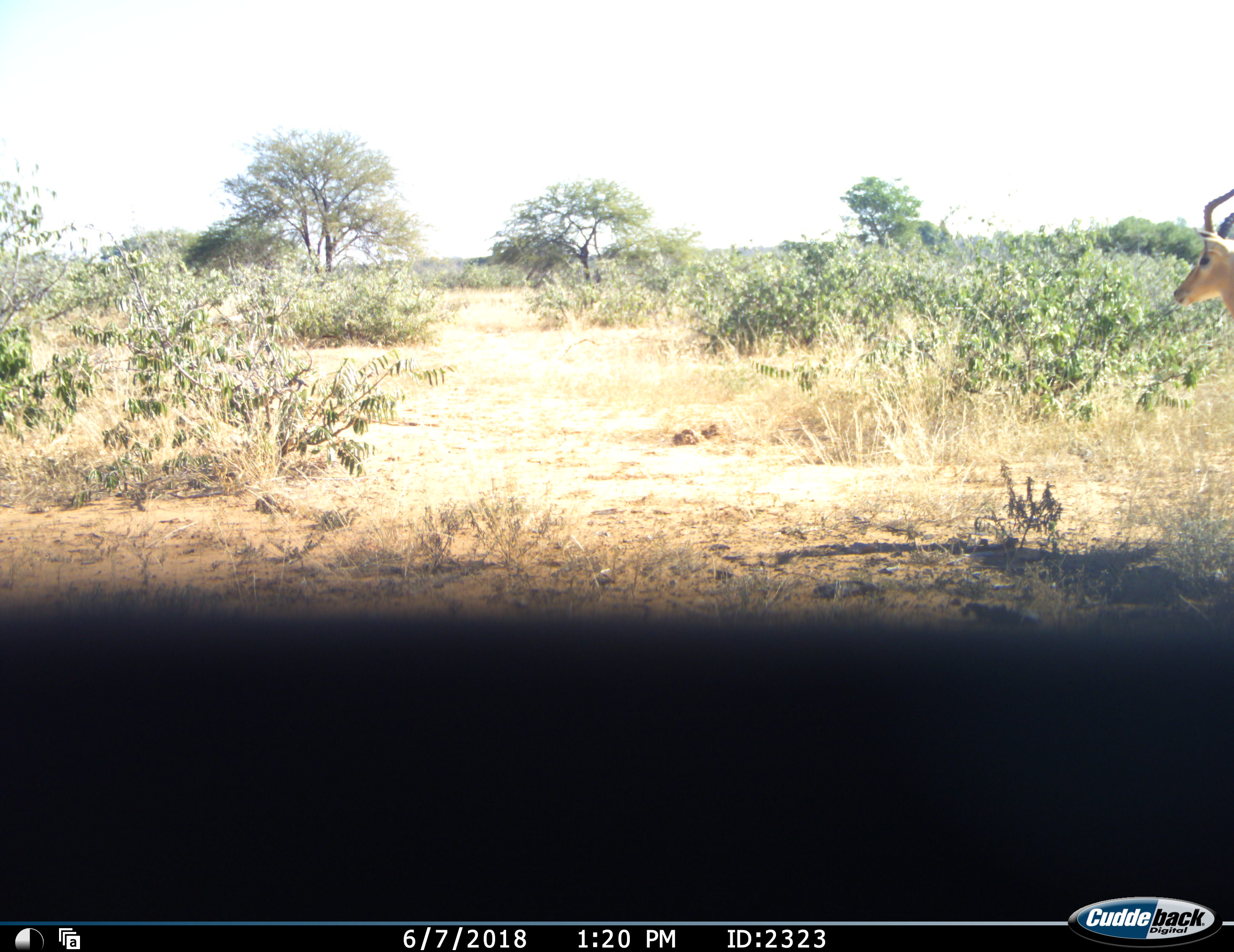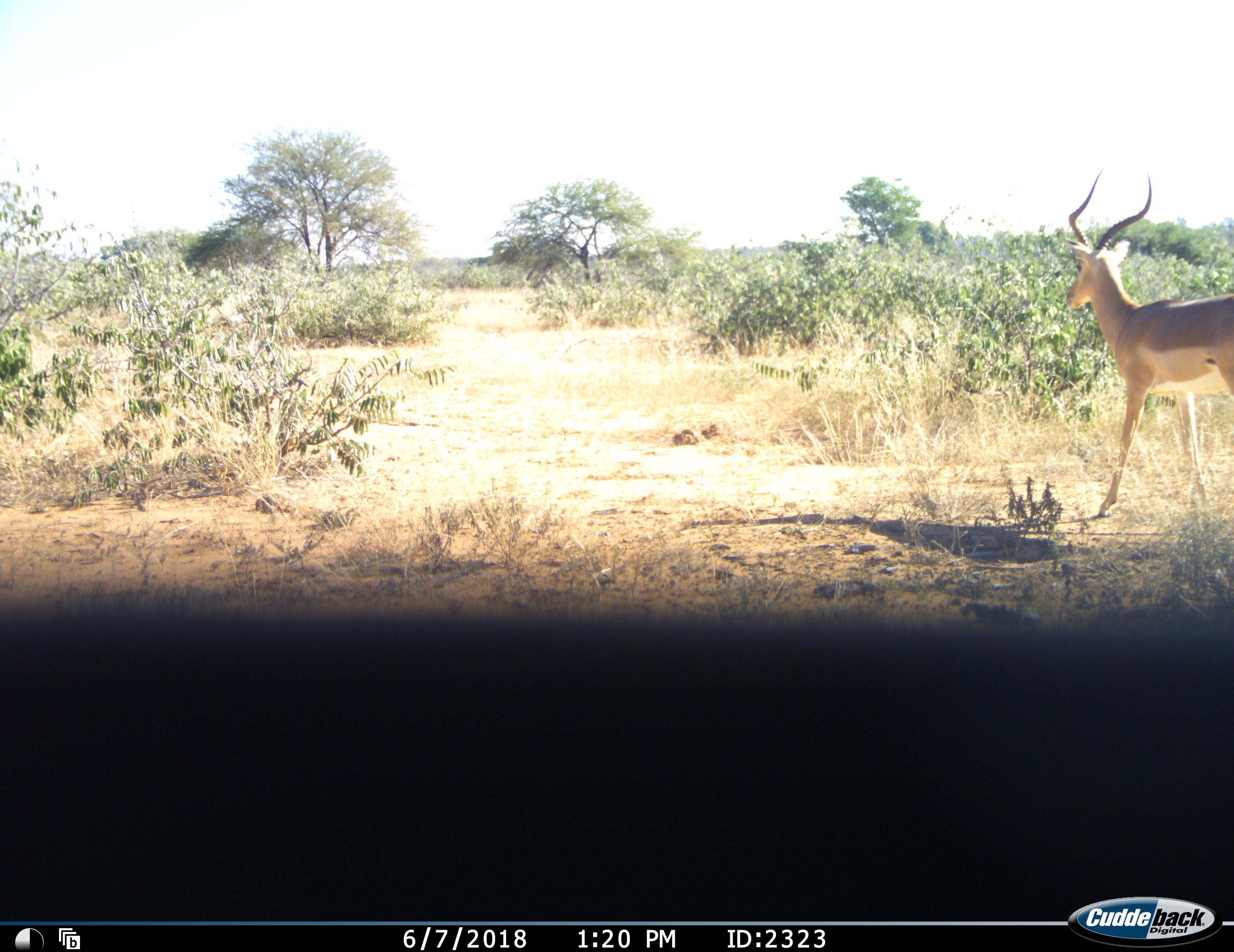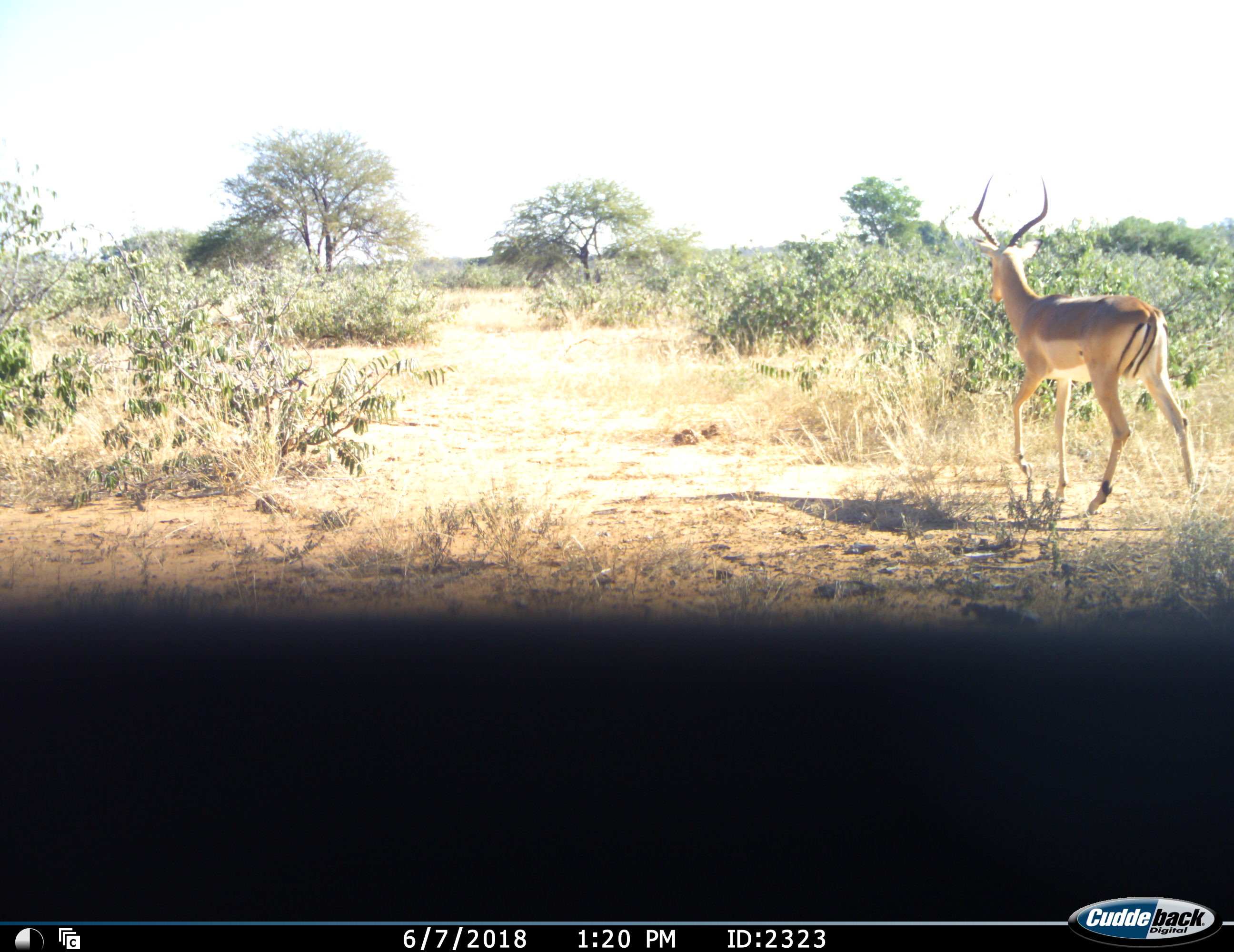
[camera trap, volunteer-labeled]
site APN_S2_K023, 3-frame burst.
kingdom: Animalia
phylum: Chordata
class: Mammalia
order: Artiodactyla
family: Bovidae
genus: Aepyceros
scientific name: Aepyceros melampus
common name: impala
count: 1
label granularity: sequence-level